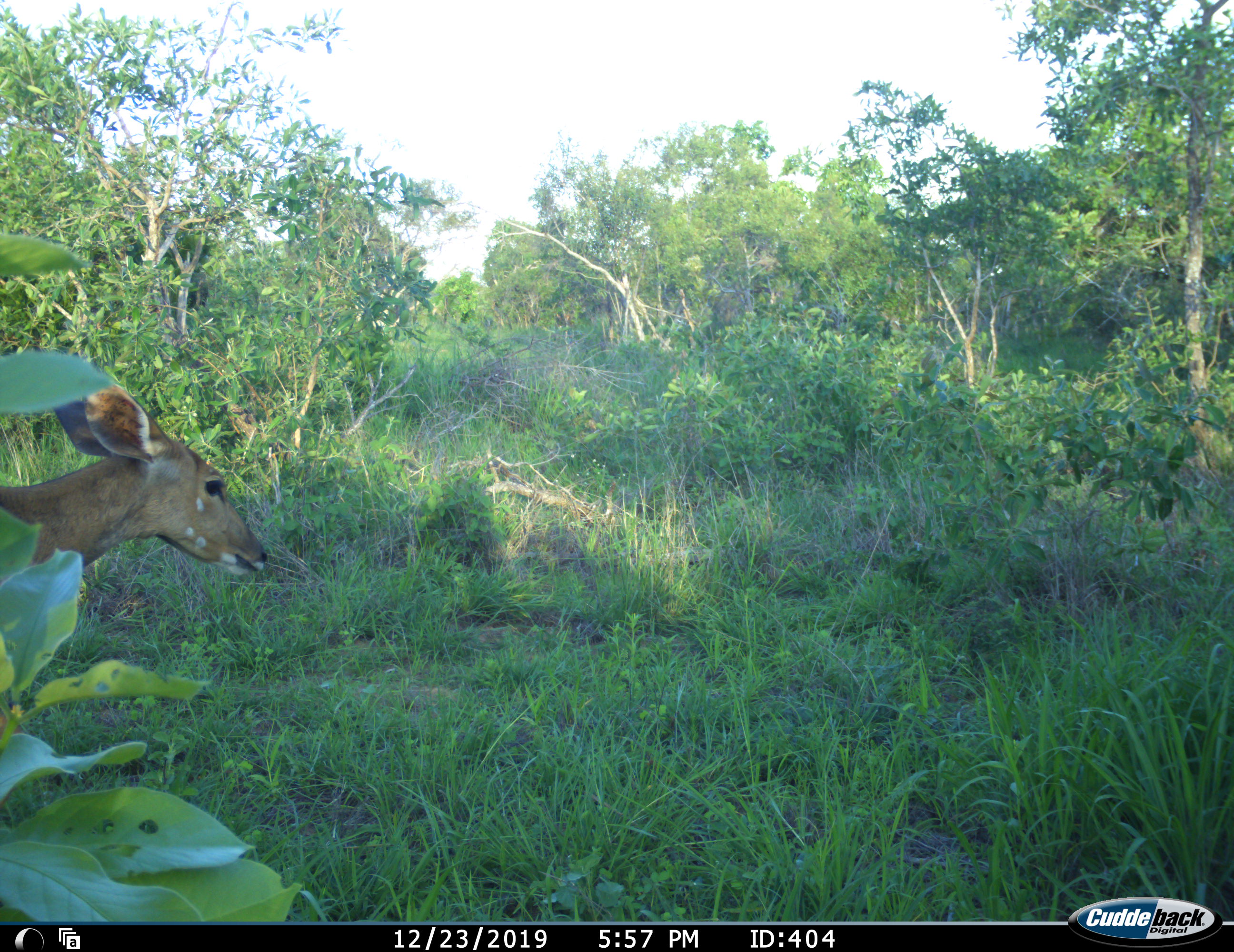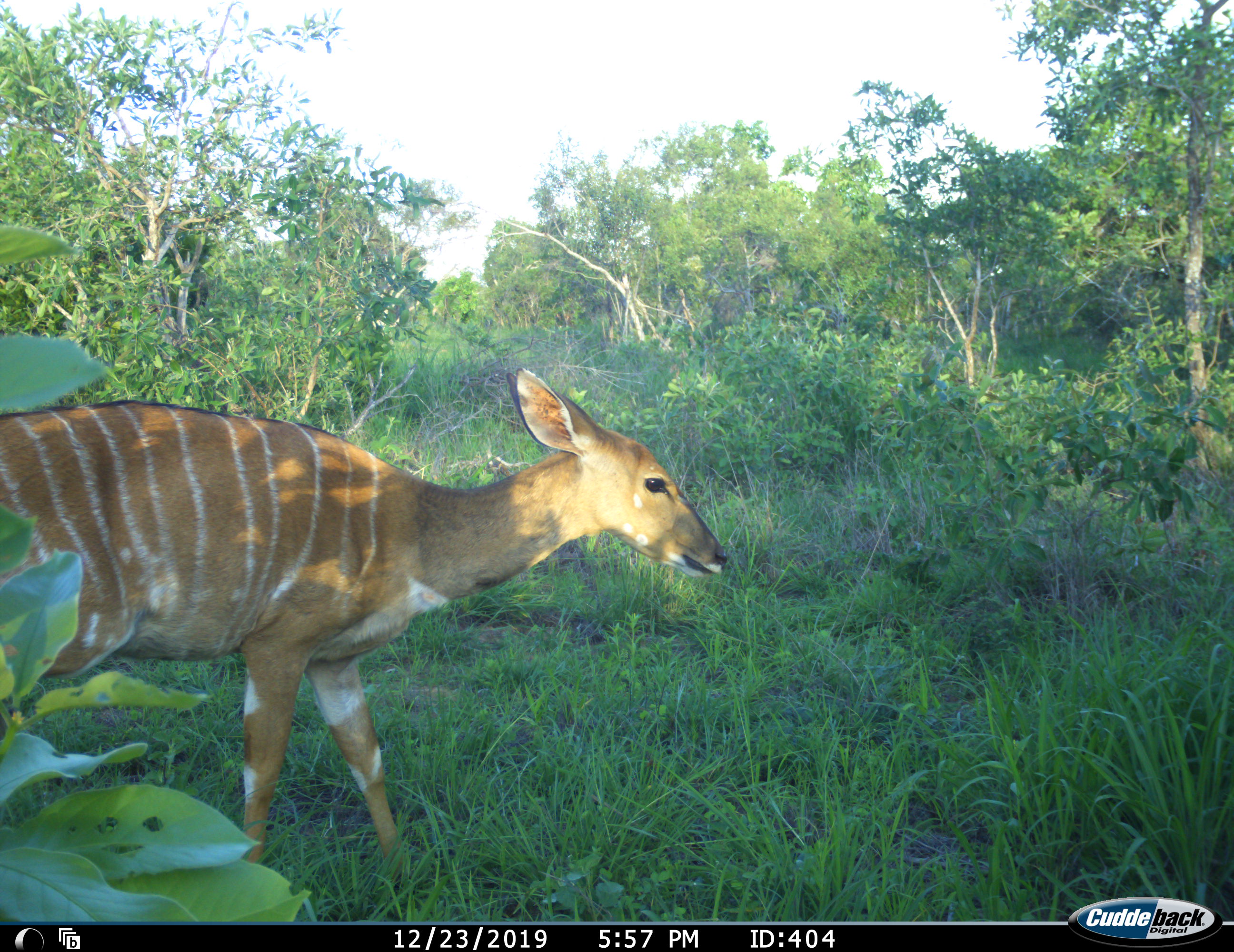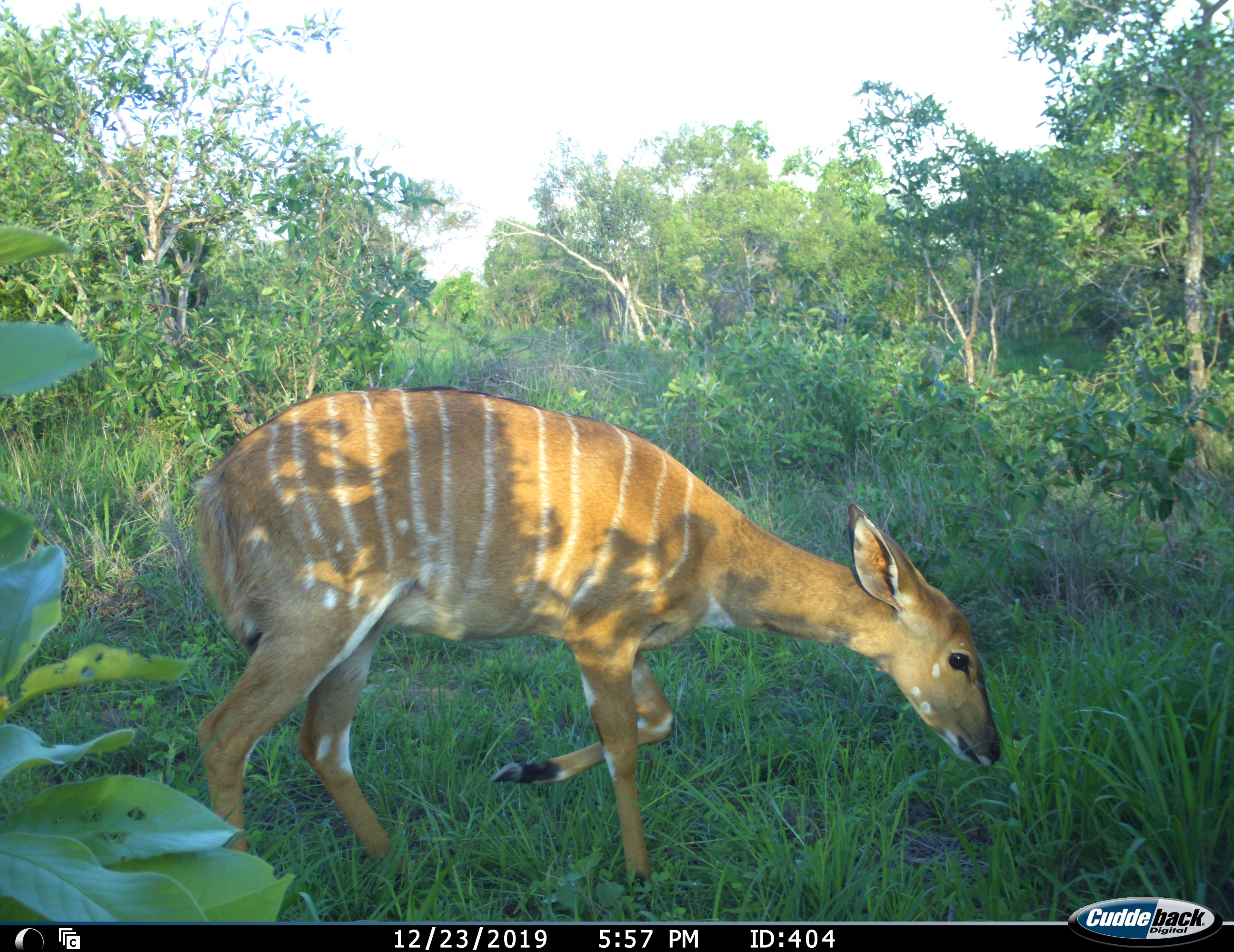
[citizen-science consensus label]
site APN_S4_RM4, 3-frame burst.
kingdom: Animalia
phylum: Chordata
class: Mammalia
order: Artiodactyla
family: Bovidae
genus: Tragelaphus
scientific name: Tragelaphus angasii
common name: nyala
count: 1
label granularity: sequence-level